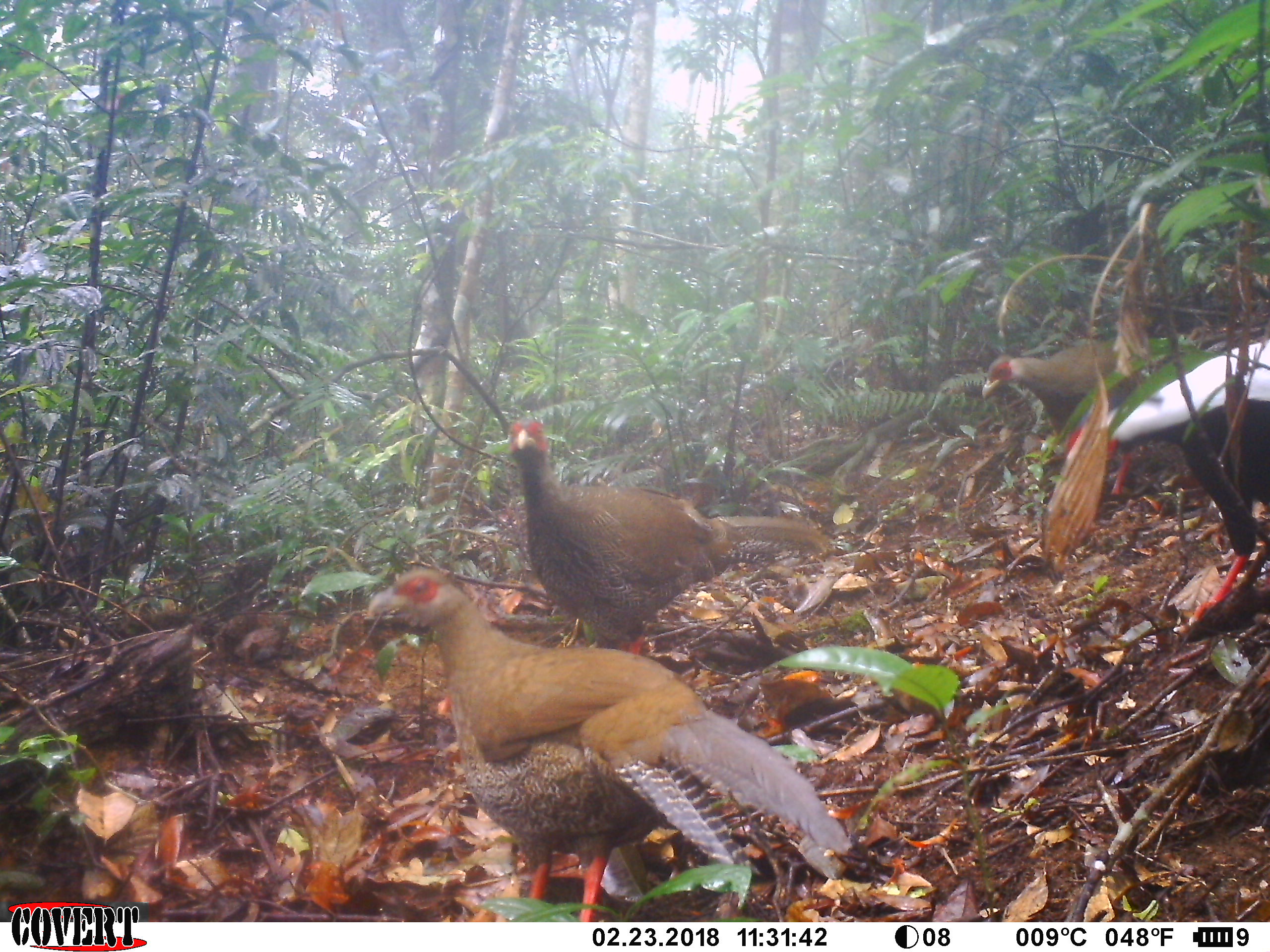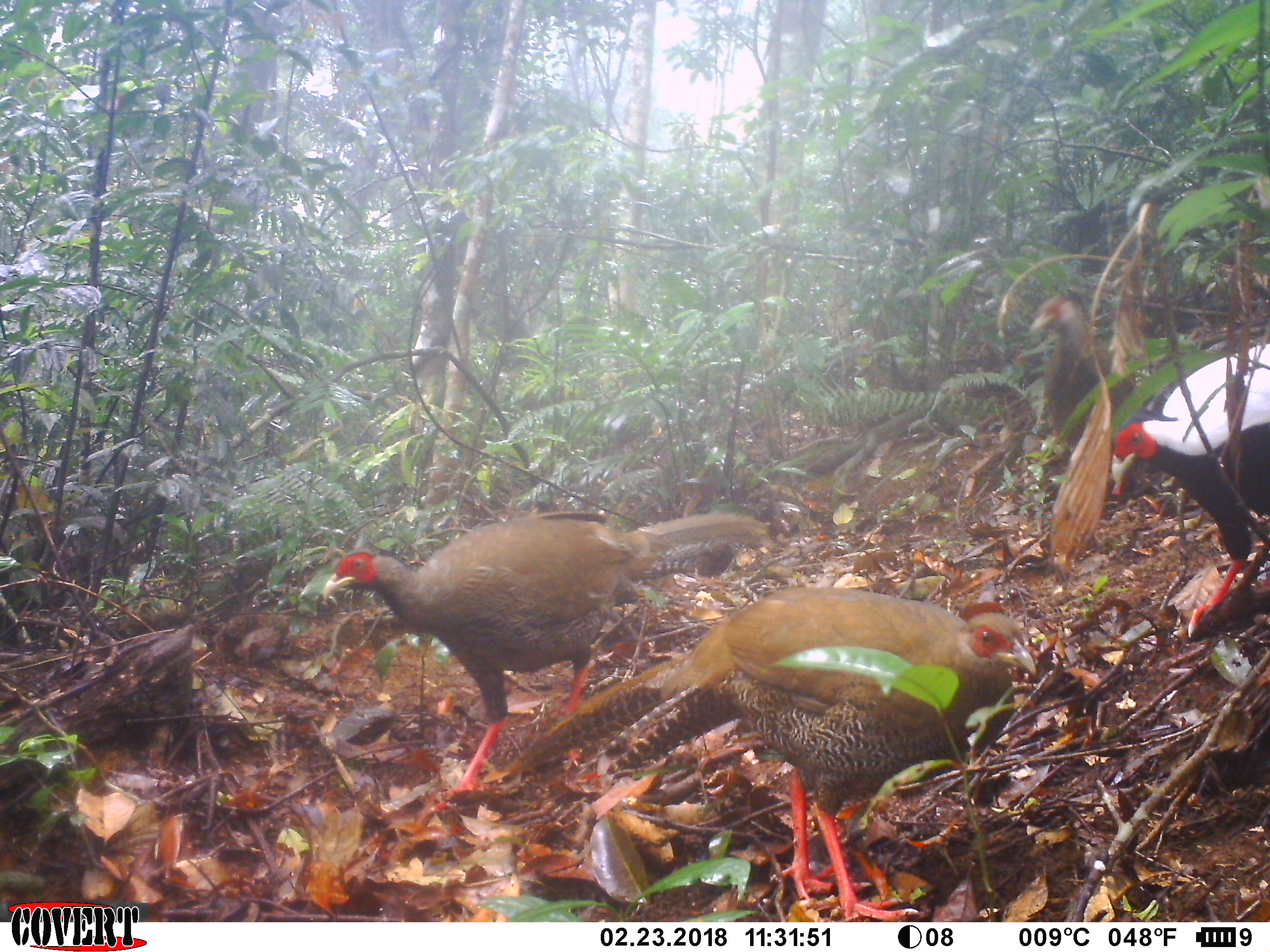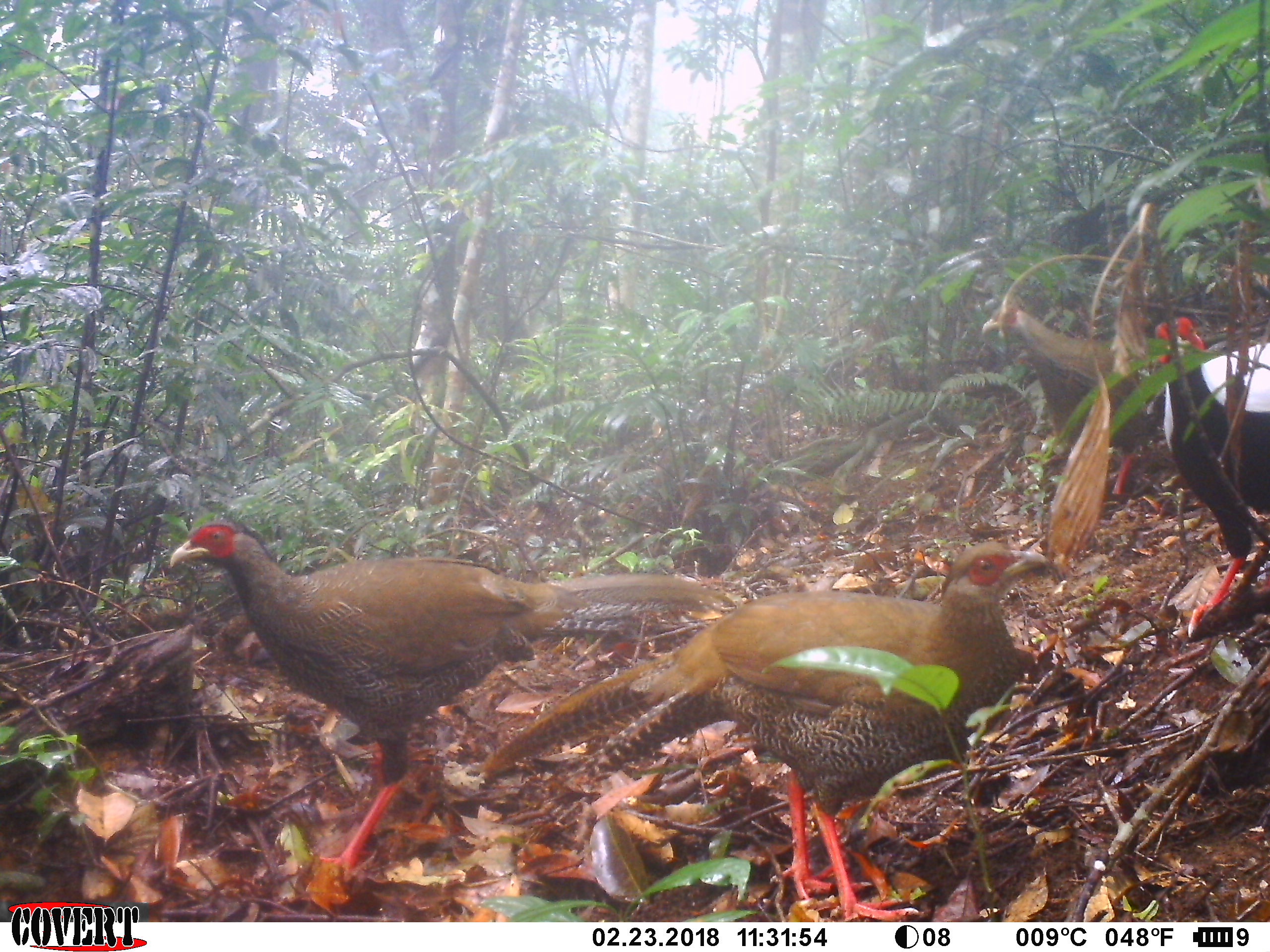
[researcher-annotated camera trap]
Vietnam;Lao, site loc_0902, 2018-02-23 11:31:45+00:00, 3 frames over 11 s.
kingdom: Animalia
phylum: Chordata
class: Aves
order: Galliformes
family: Phasianidae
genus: Lophura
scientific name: Lophura nycthemera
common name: silver pheasant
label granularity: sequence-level